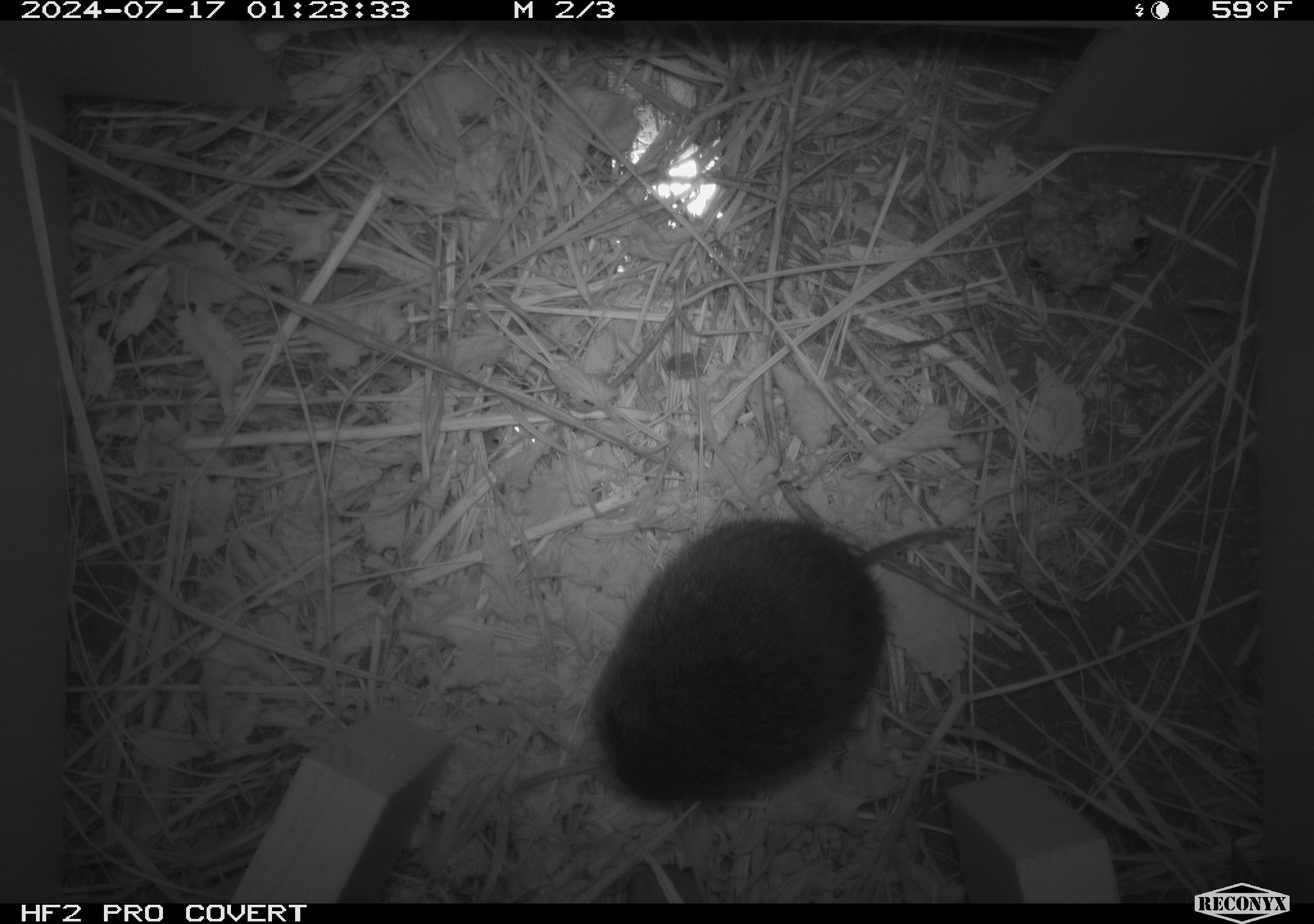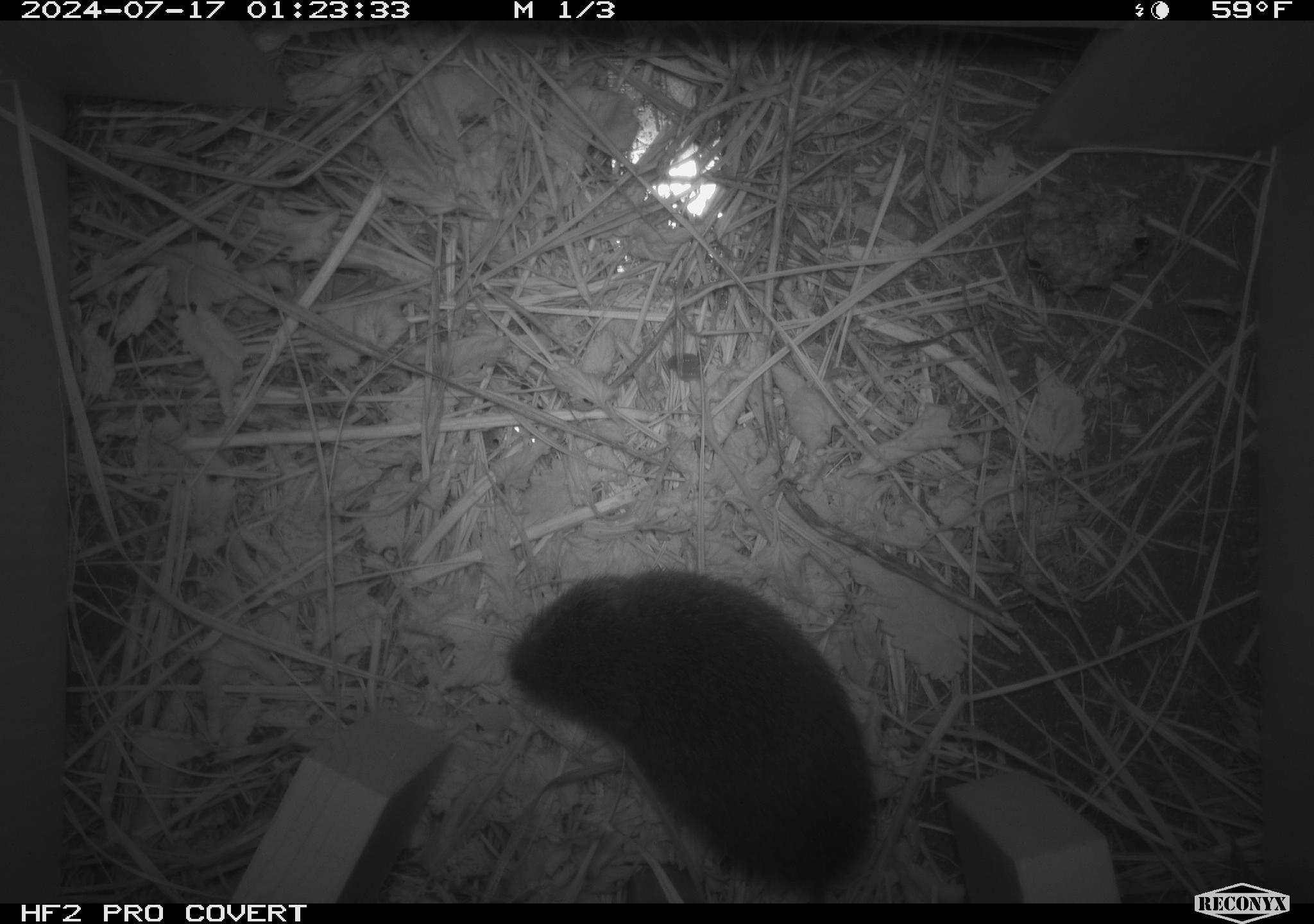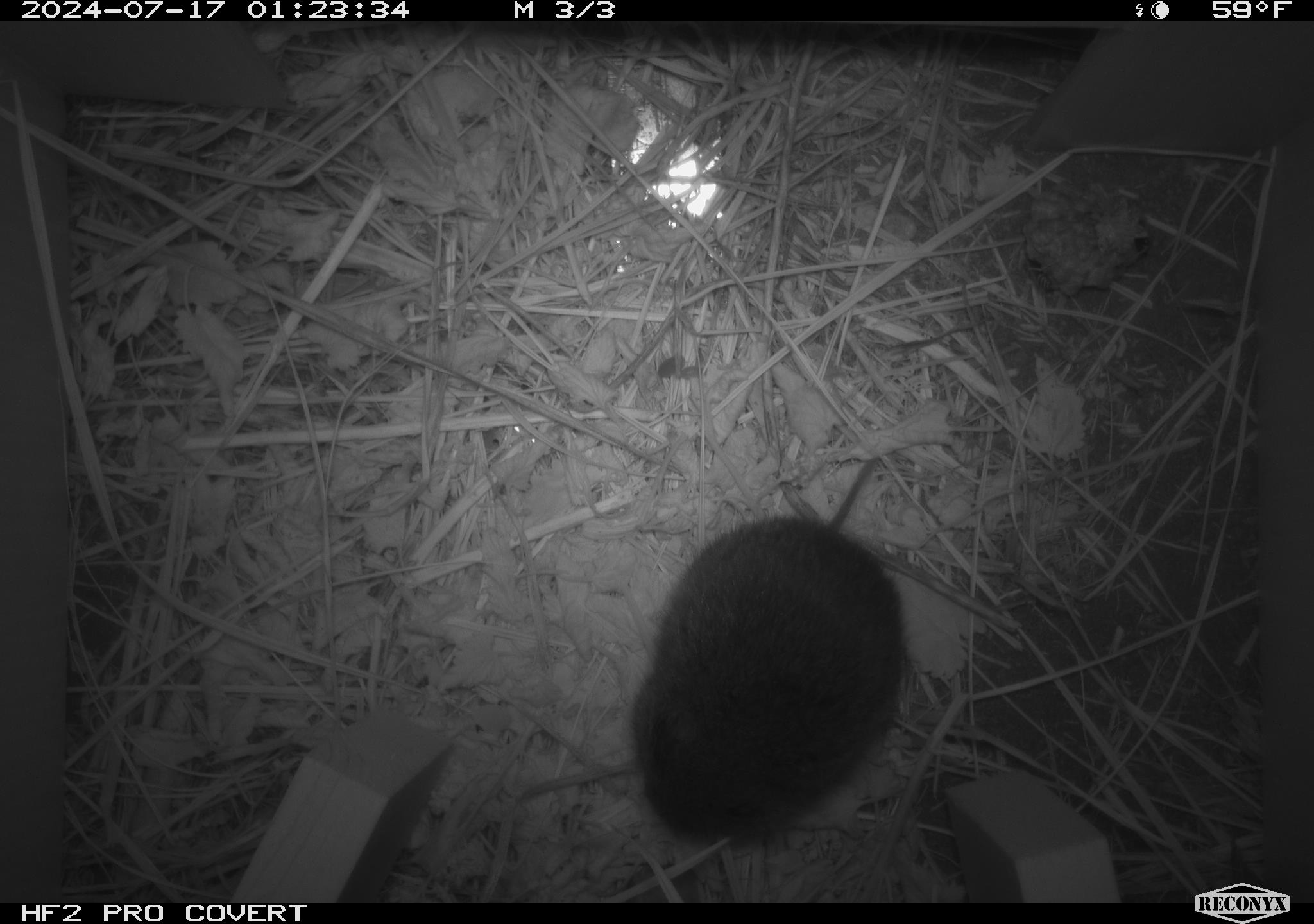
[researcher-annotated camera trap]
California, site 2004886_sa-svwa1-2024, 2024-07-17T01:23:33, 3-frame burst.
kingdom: Animalia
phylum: Arthropoda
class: Insecta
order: Hymenoptera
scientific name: Hymenoptera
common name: ants, bees, wasps, and sawflies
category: hymenoptera order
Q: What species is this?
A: Hymenoptera order (ants, bees, wasps, and sawflies) (Hymenoptera).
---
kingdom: Animalia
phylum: Chordata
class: Mammalia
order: Rodentia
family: Cricetidae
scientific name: Arvicolinae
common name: voles, lemmings, and muskrats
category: arvicolinae subfamily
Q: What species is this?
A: Arvicolinae subfamily (voles, lemmings, and muskrats) (Arvicolinae).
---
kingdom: Animalia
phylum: Arthropoda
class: Malacostraca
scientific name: Malacostraca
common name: amphipods, crabs, isopods, krill, lobsters and shrimps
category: malacostracan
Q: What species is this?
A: Malacostracan (amphipods, crabs, isopods, krill, lobsters and shrimps) (Malacostraca).